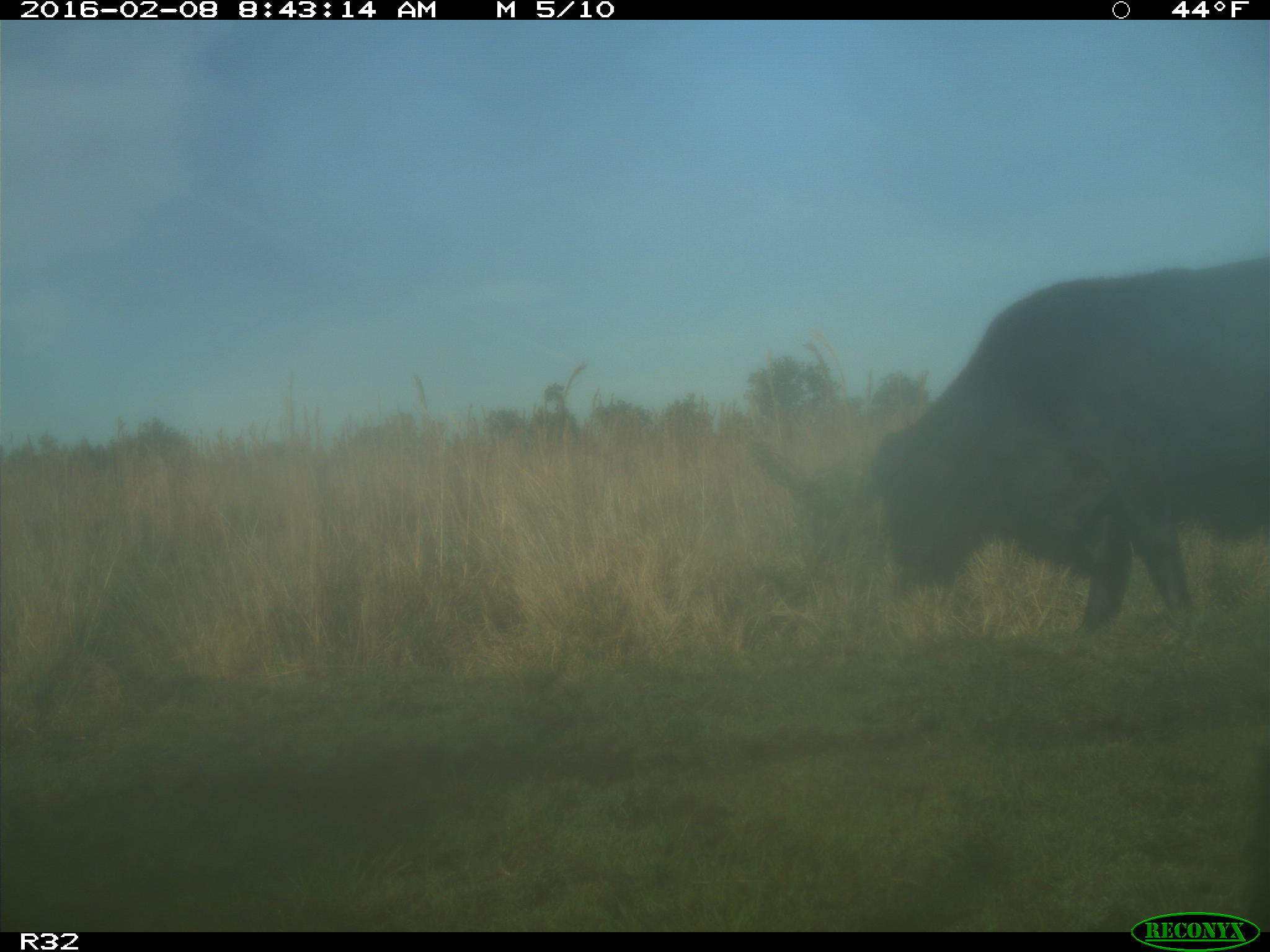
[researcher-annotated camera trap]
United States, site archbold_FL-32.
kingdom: Animalia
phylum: Chordata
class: Mammalia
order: Artiodactyla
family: Bovidae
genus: Bos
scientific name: Bos taurus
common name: domestic cow